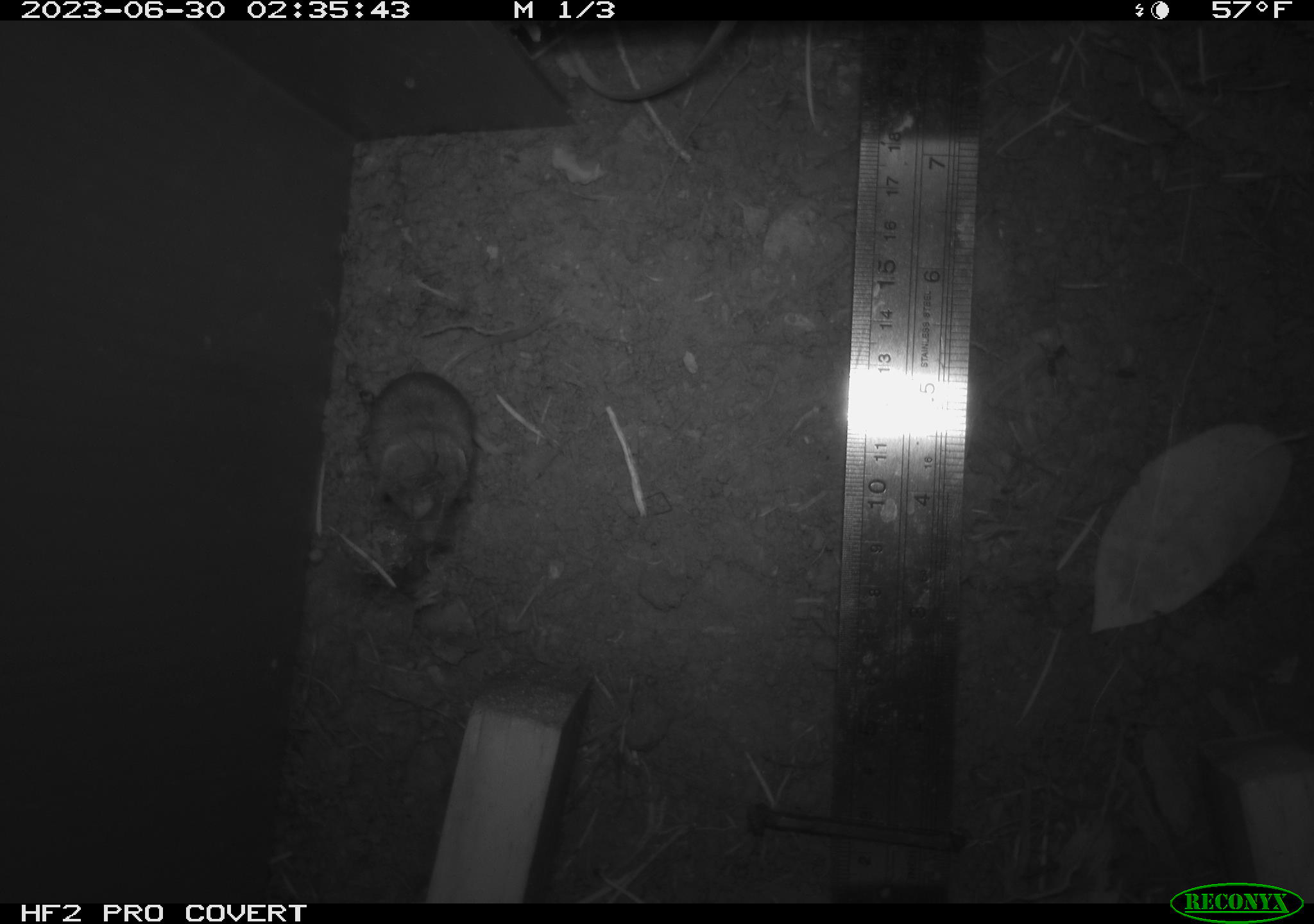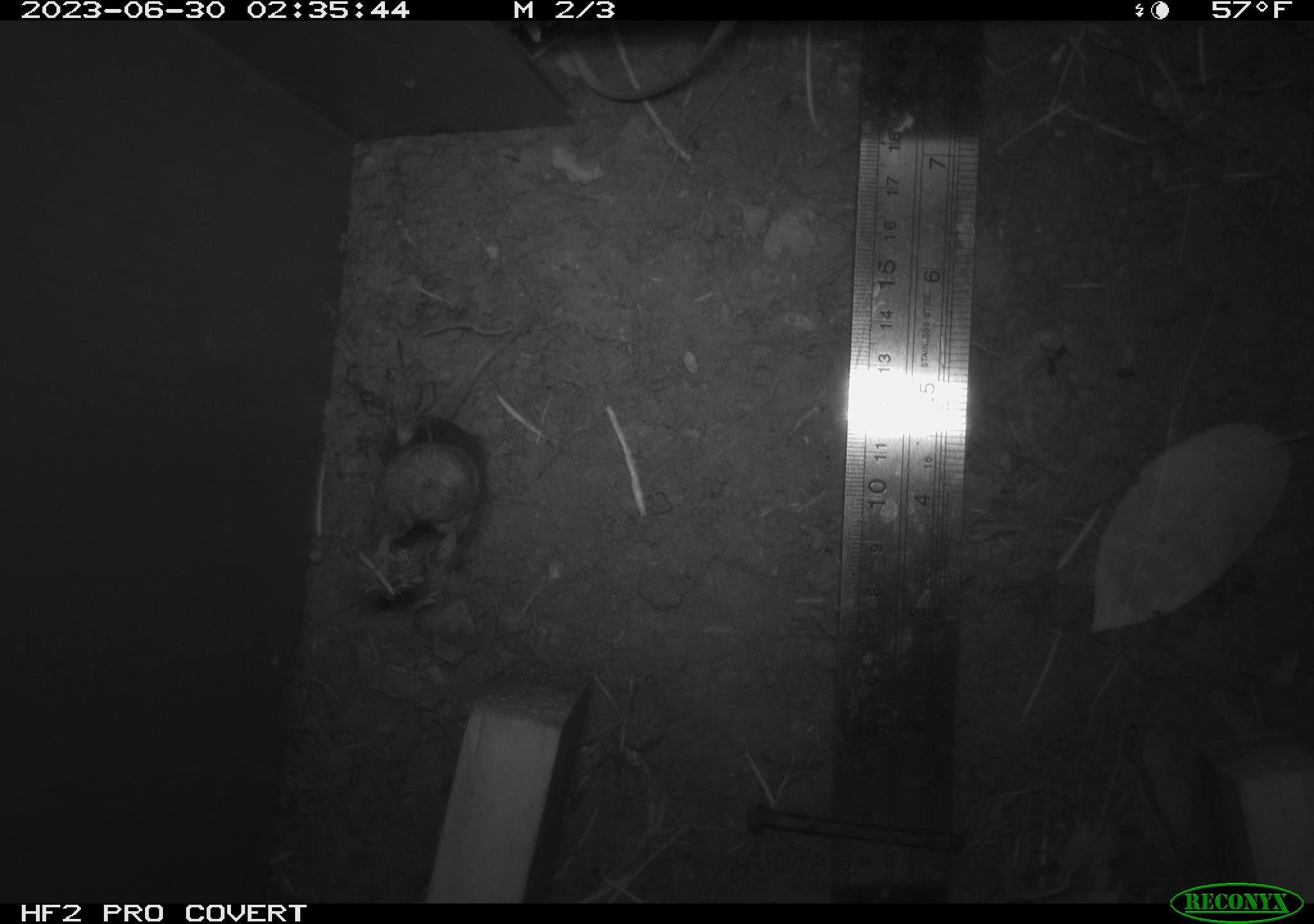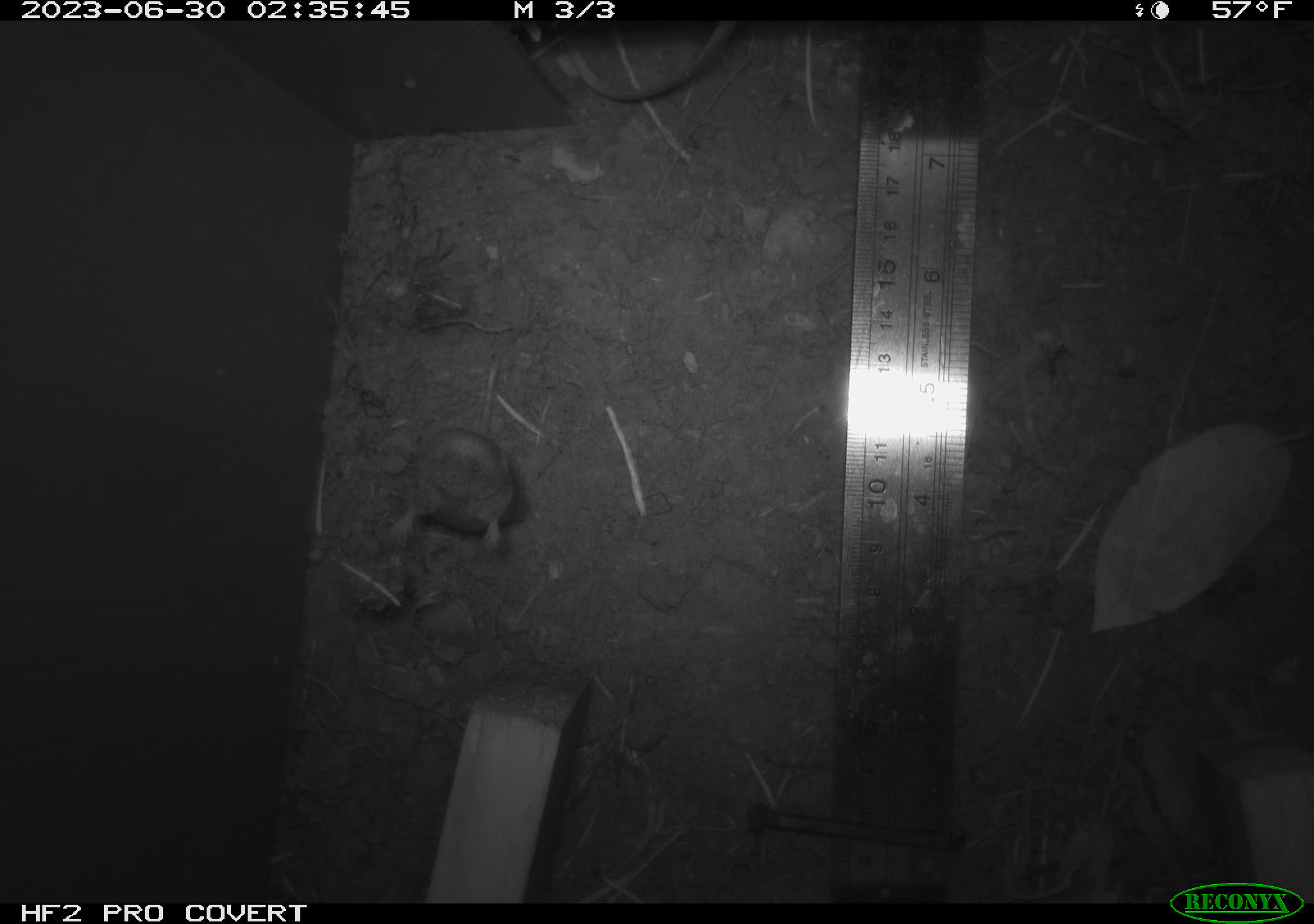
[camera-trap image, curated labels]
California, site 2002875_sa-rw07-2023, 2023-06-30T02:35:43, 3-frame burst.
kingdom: Animalia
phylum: Chordata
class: Mammalia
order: Rodentia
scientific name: Rodentia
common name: mouse species